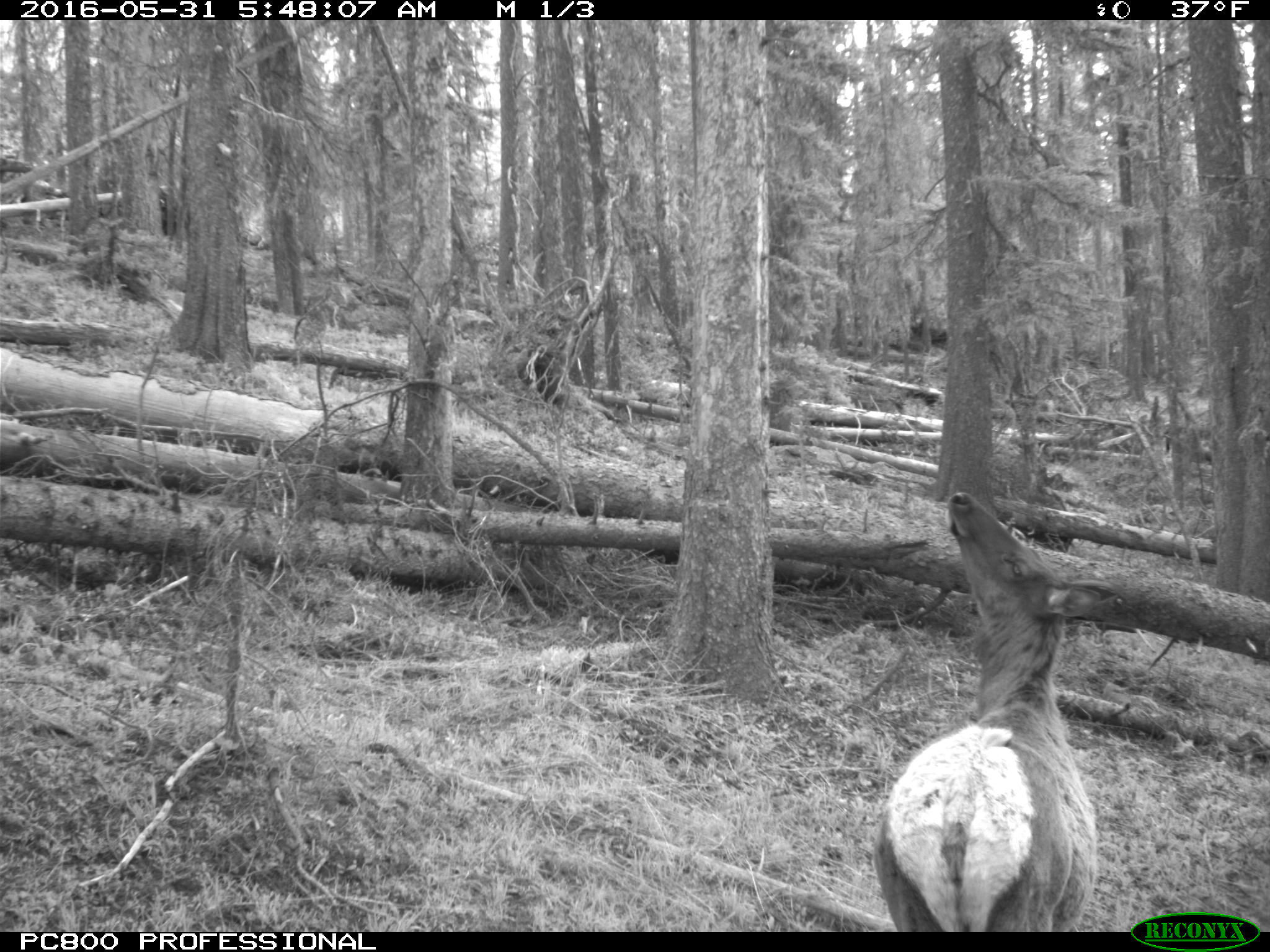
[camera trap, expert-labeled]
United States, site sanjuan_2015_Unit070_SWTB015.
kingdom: Animalia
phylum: Chordata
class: Mammalia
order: Artiodactyla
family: Cervidae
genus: Cervus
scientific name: Cervus elaphus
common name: red deer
Cervus elaphus (red deer).